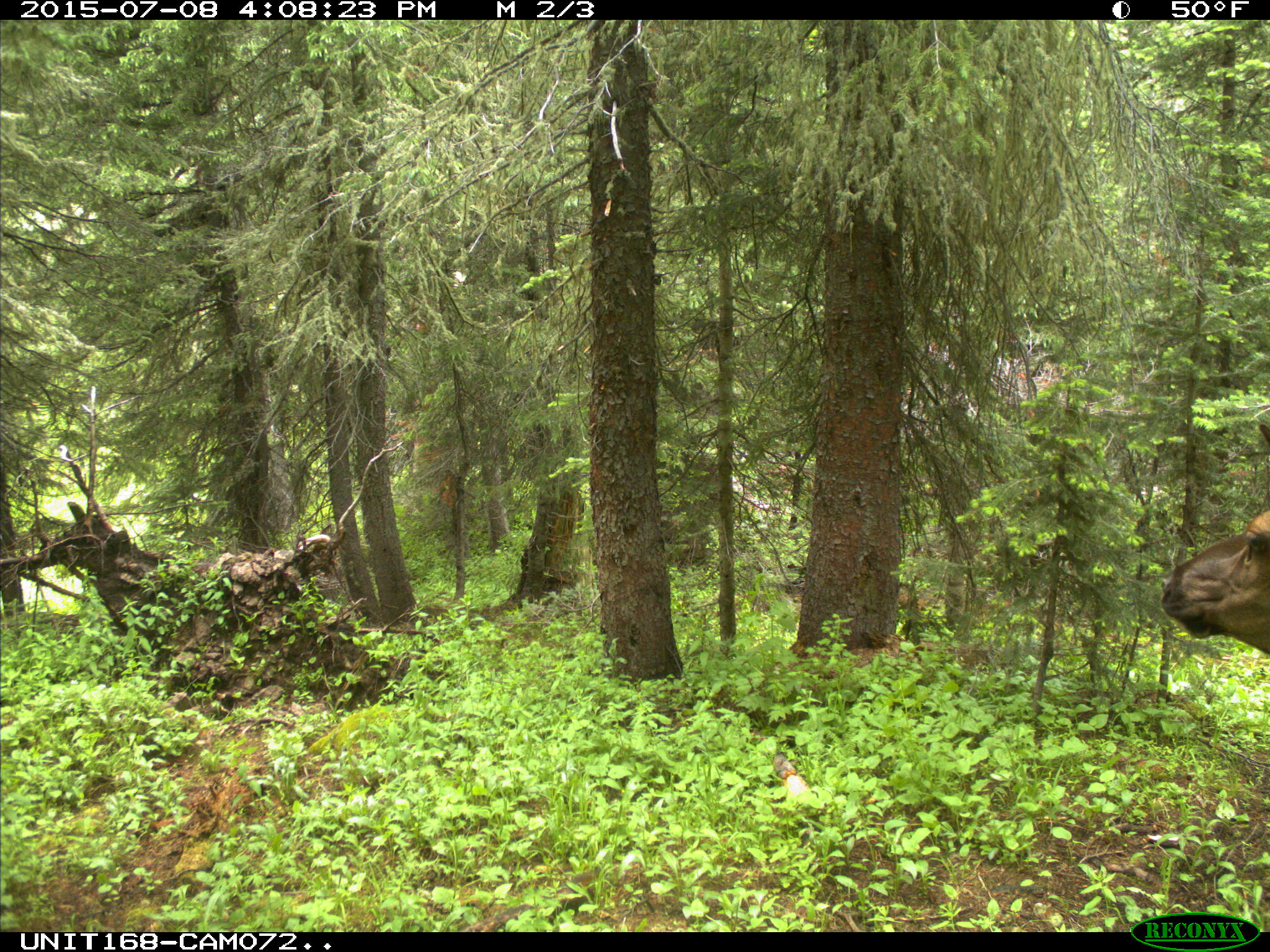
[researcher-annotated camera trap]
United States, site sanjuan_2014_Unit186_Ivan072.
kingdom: Animalia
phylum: Chordata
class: Mammalia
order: Artiodactyla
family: Cervidae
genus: Cervus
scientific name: Cervus elaphus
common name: red deer